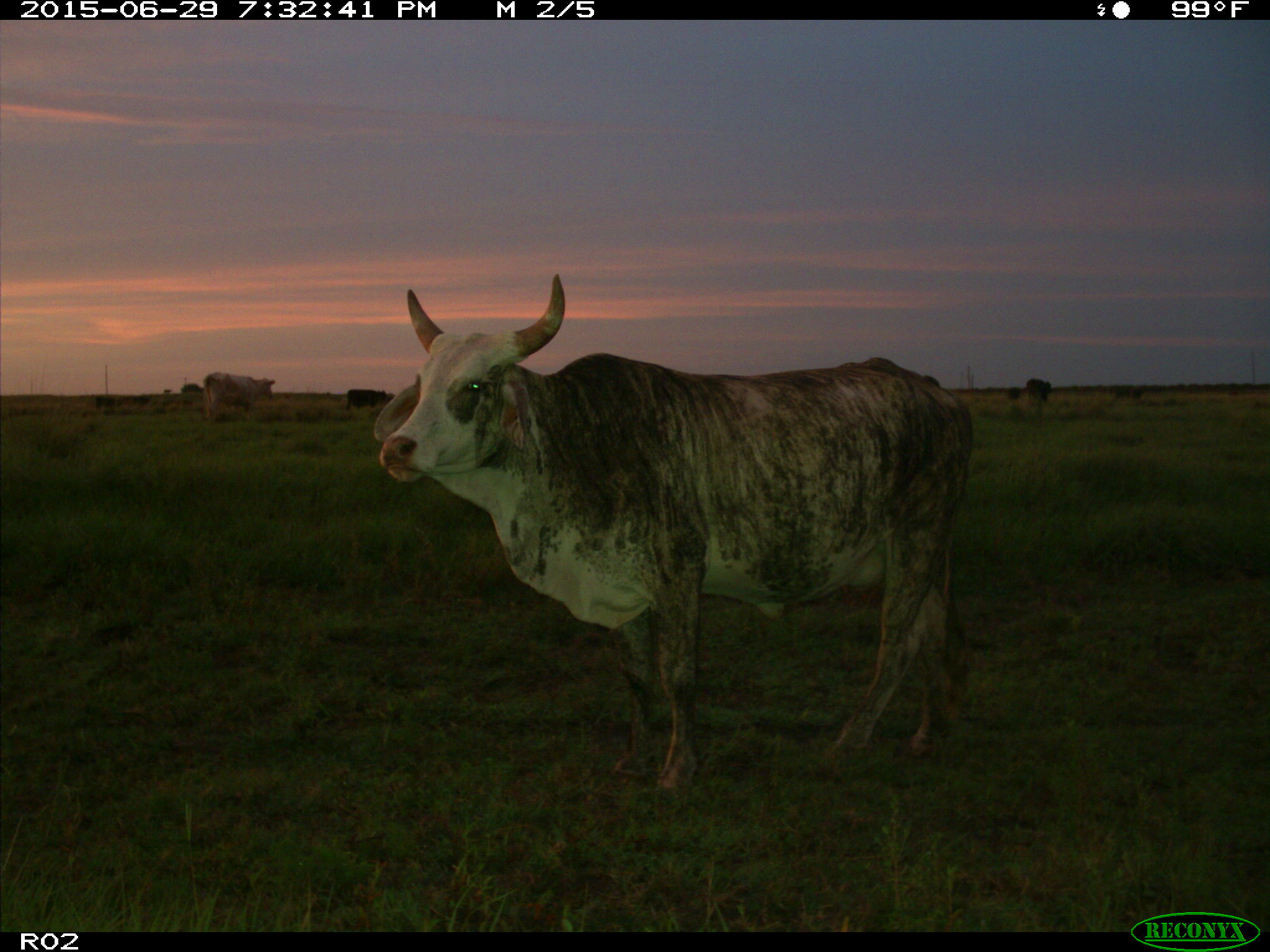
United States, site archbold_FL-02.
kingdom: Animalia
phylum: Chordata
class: Mammalia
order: Artiodactyla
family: Bovidae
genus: Bos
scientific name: Bos taurus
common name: domestic cow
Bos taurus (domestic cow).